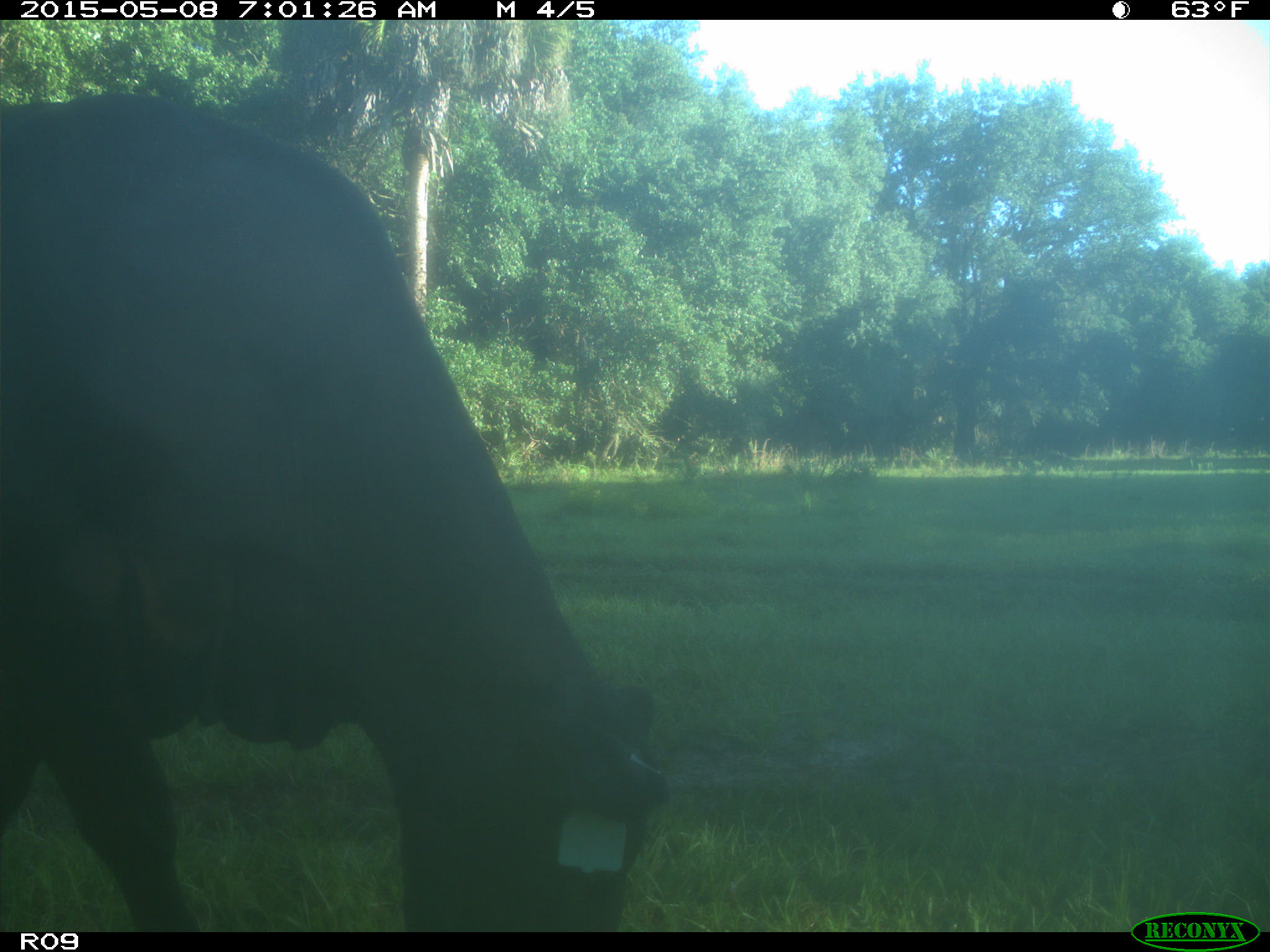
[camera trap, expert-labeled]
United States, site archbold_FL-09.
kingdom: Animalia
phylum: Chordata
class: Mammalia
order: Artiodactyla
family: Bovidae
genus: Bos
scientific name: Bos taurus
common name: domestic cow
Bos taurus (domestic cow).